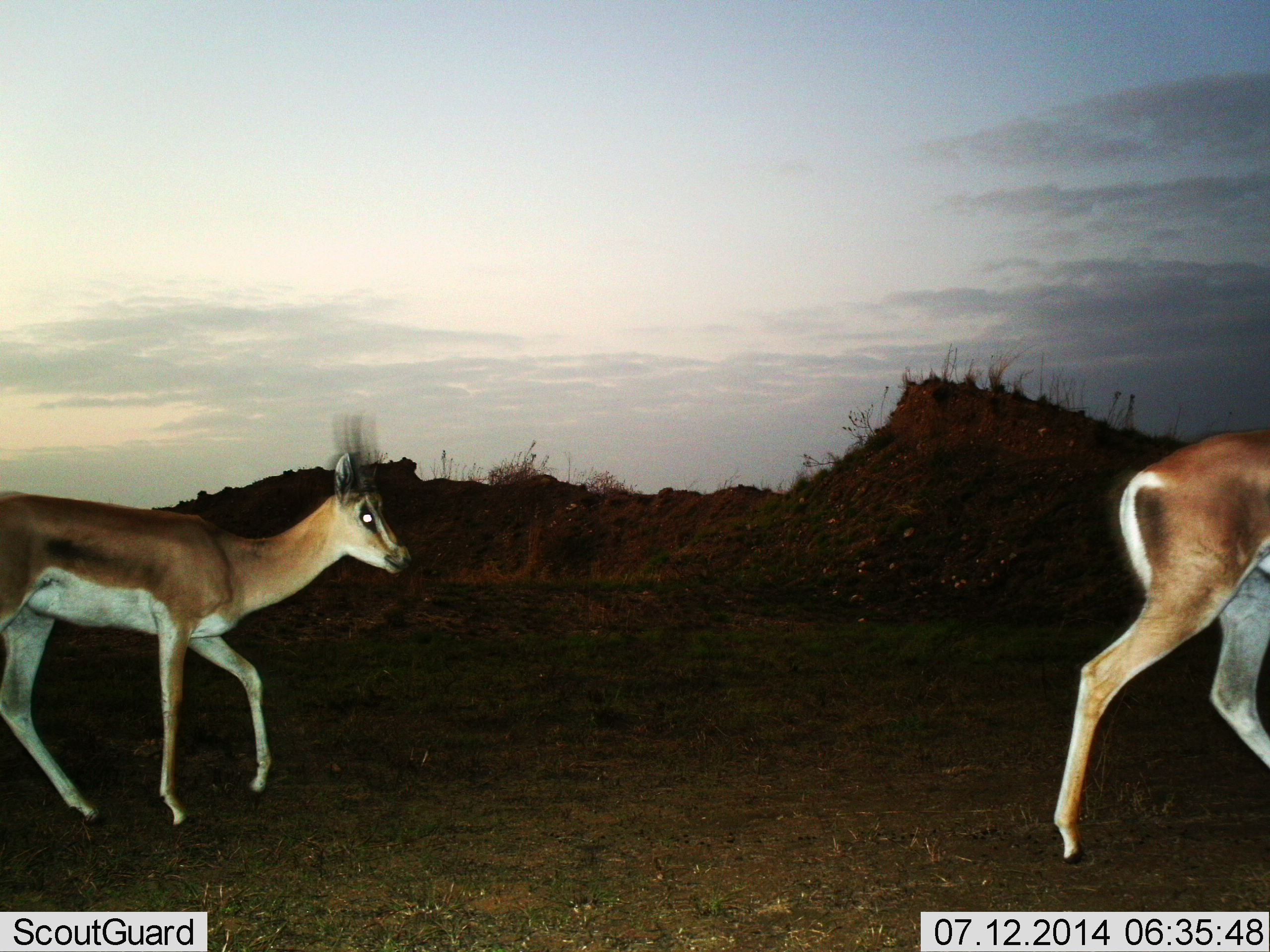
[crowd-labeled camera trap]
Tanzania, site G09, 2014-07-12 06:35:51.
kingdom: Animalia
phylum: Chordata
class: Mammalia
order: Artiodactyla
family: Bovidae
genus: Nanger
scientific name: Nanger granti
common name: grant's gazelle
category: gazellegrants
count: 2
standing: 0%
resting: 0%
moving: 100%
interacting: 10%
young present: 10%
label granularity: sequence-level